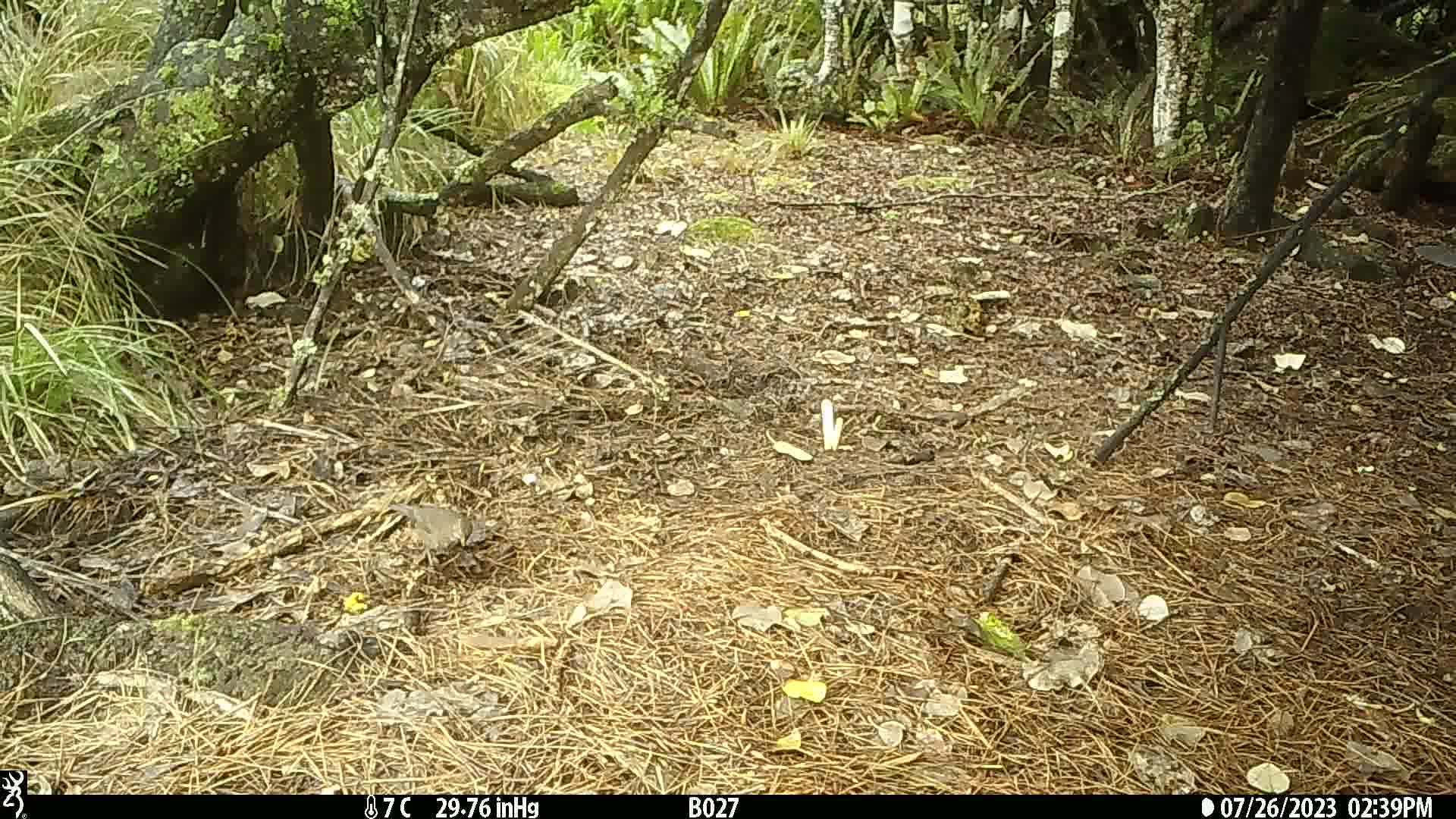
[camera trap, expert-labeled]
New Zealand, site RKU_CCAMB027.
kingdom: Animalia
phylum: Chordata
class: Aves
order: Passeriformes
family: Turdidae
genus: Turdus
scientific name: Turdus merula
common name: eurasian blackbird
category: blackbird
Blackbird (eurasian blackbird) (Turdus merula).